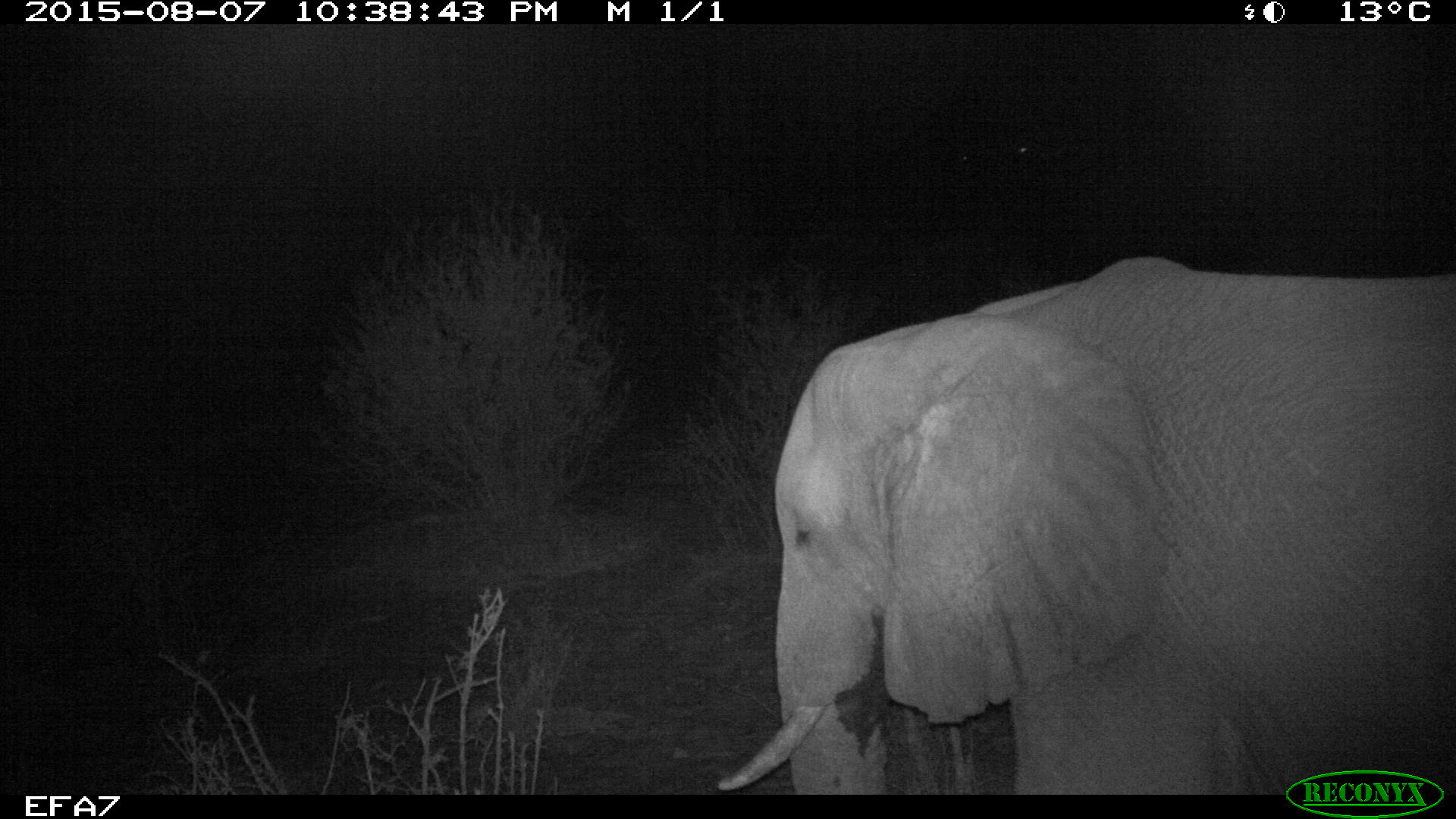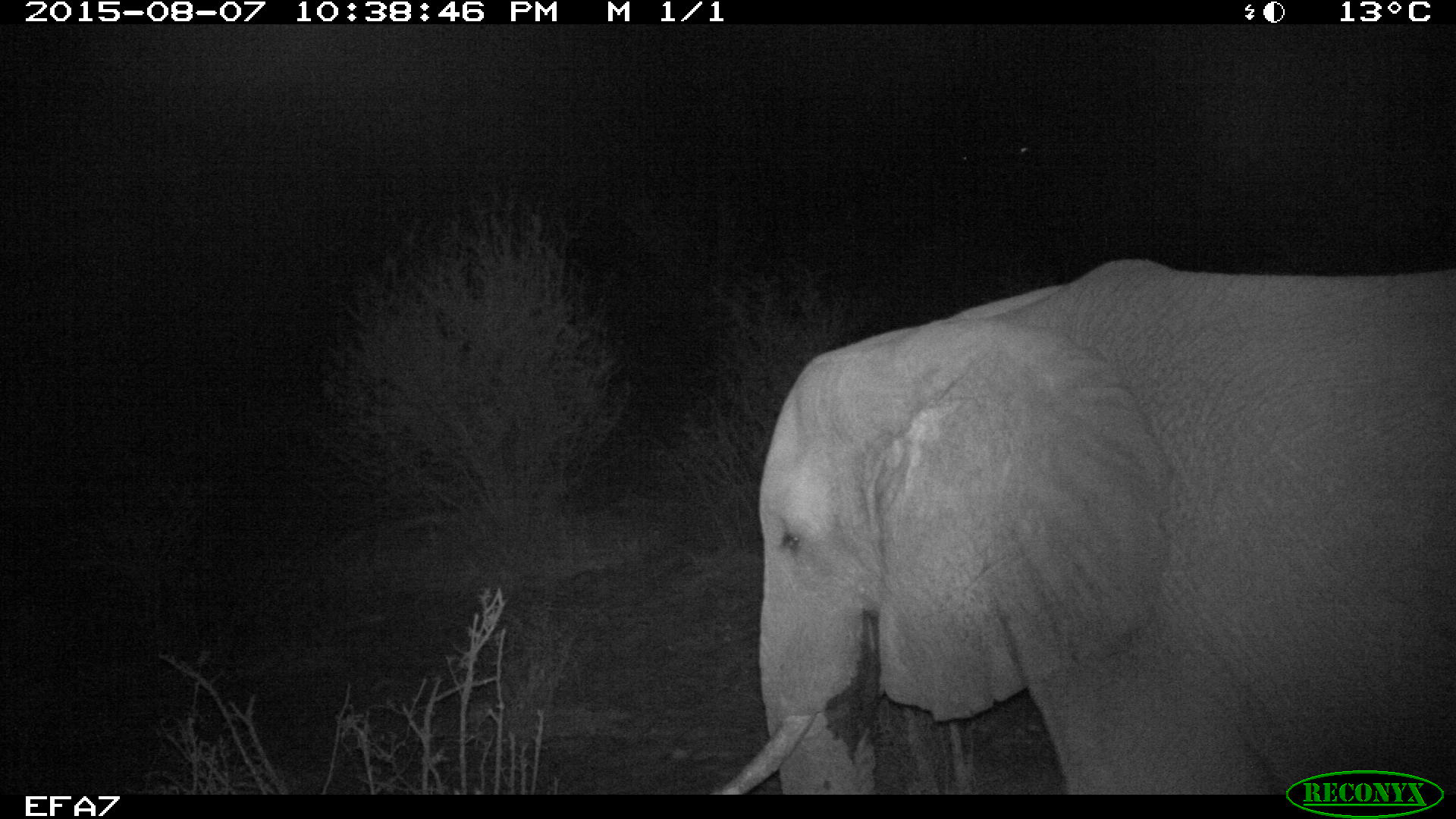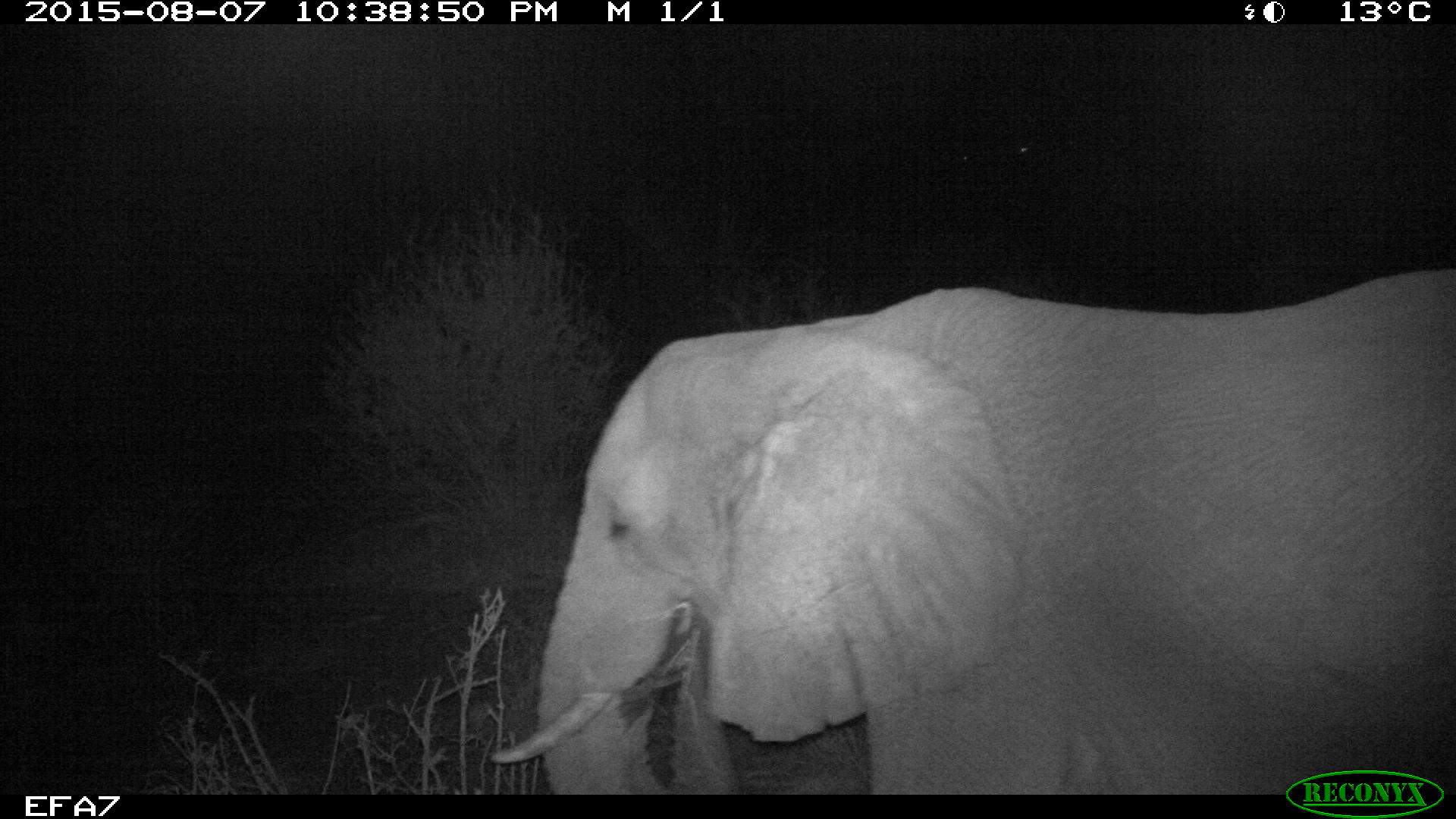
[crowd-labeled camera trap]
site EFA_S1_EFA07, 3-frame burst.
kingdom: Animalia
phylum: Chordata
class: Mammalia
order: Proboscidea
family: Elephantidae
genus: Loxodonta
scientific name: Loxodonta africana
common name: african bush elephant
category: elephant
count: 1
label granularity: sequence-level